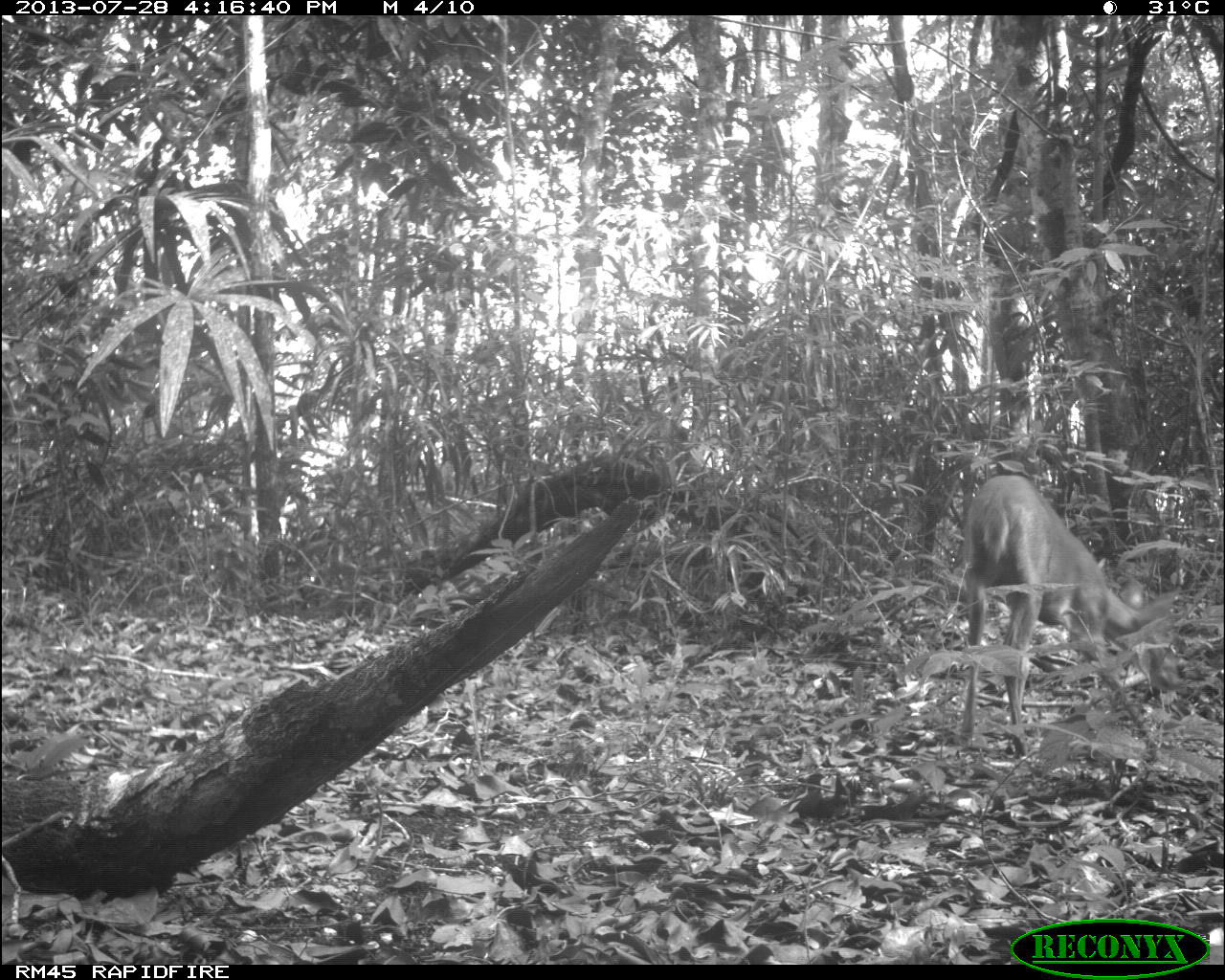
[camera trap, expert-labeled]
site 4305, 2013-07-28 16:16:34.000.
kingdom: Animalia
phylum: Chordata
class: Mammalia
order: Artiodactyla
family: Cervidae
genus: Mazama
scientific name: Mazama temama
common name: central american red brocket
Mazama temama (central american red brocket), count 1, sex male.